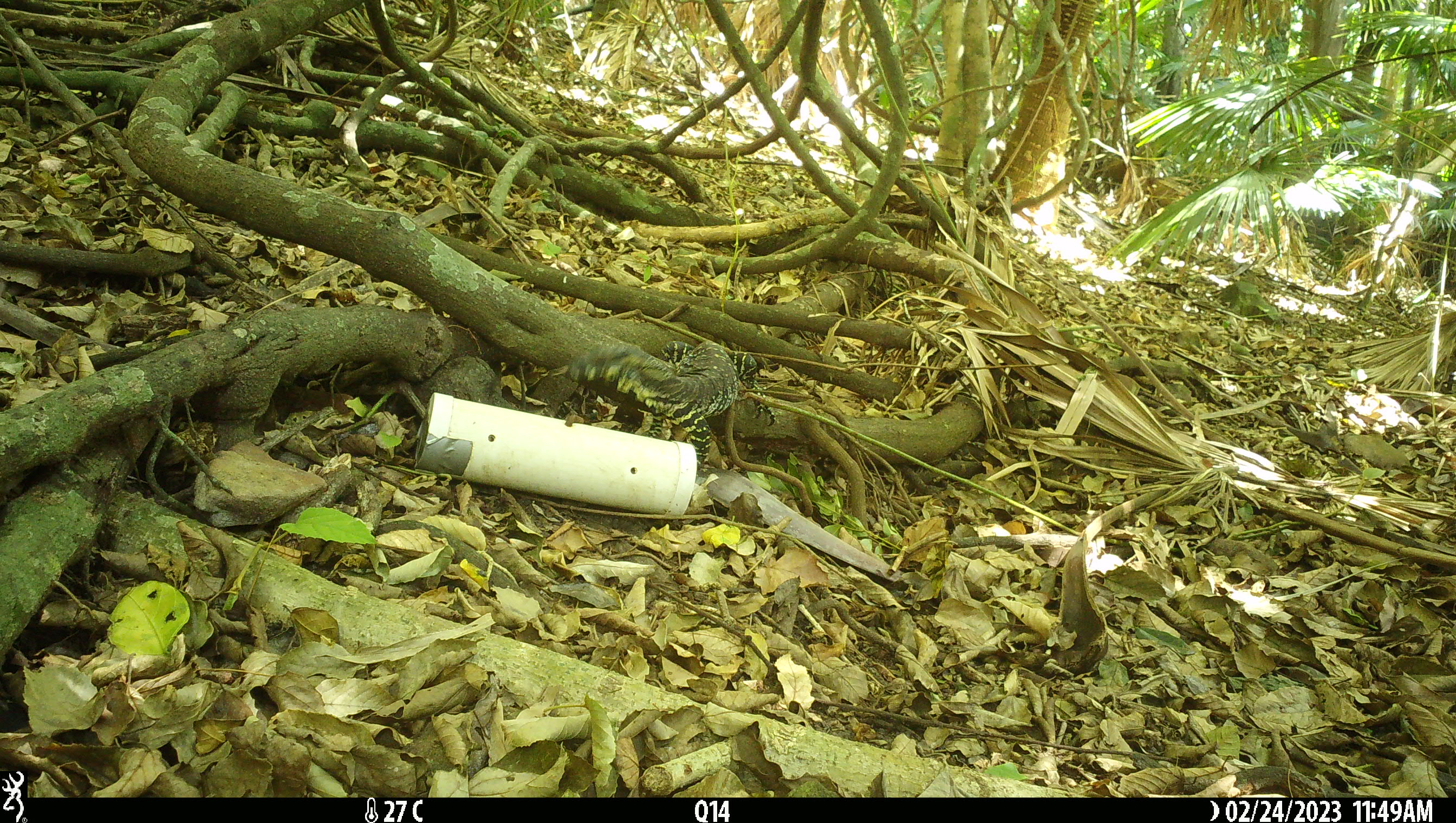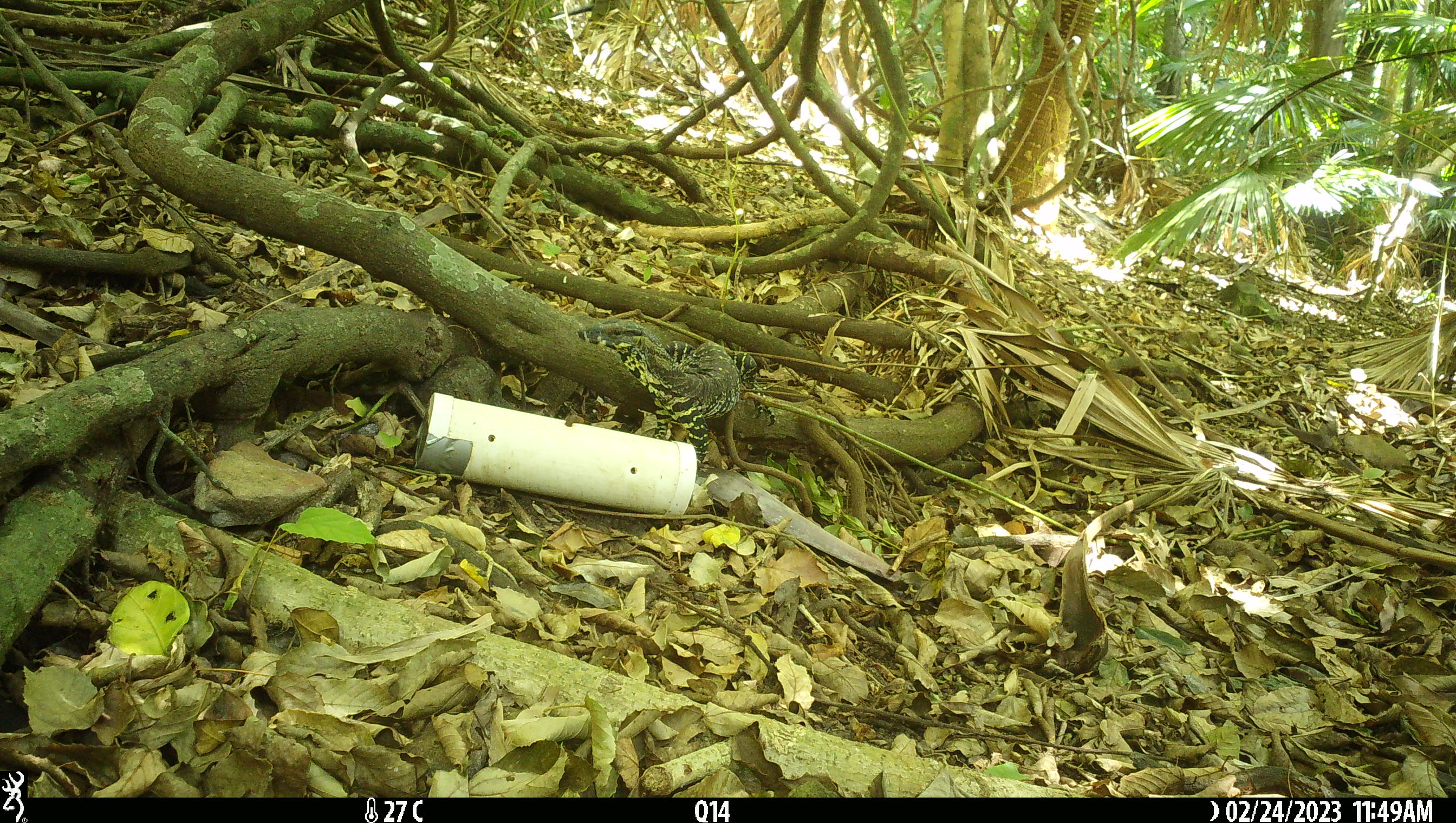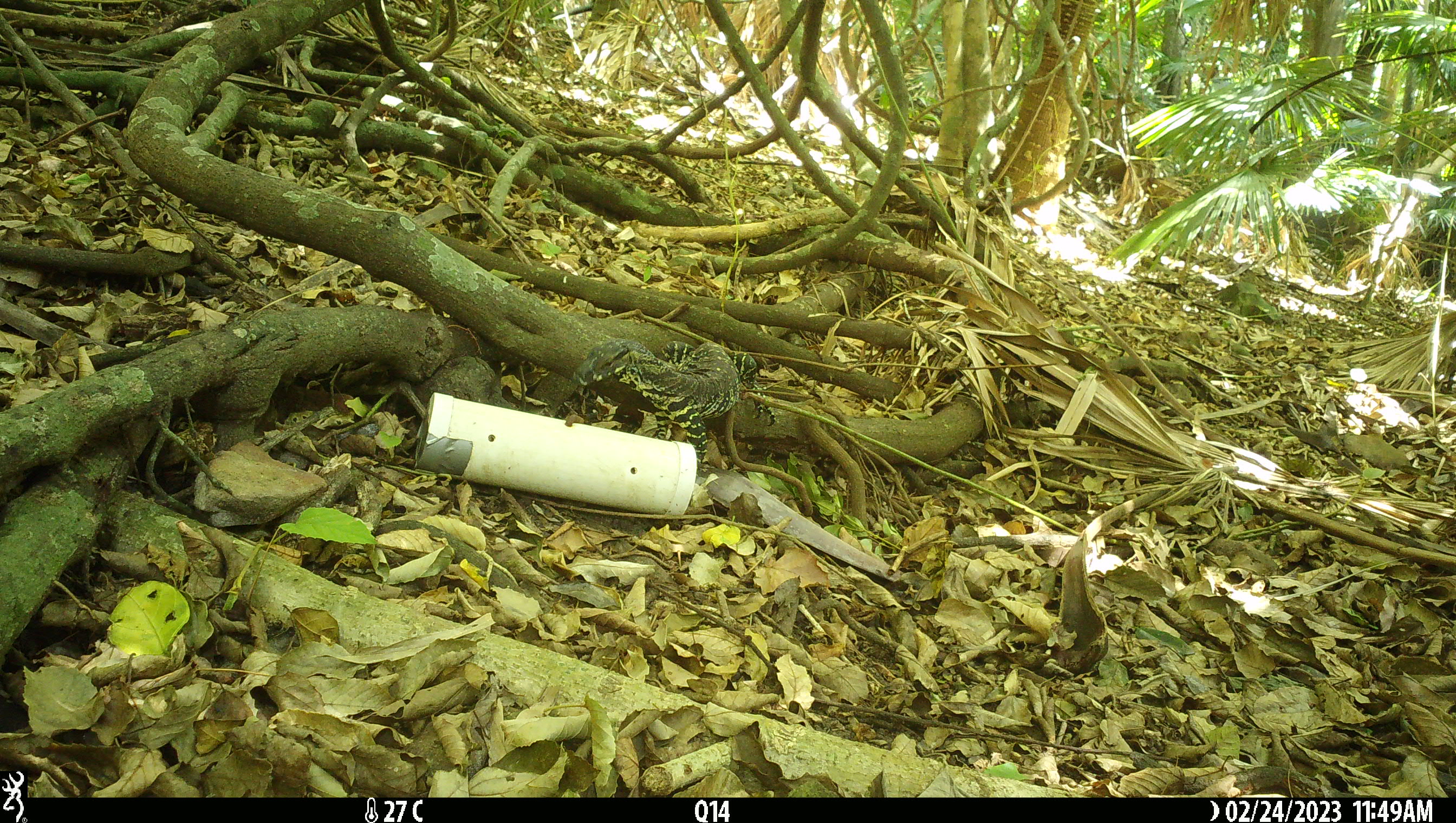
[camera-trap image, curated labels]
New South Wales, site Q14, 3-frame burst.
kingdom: Animalia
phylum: Chordata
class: Reptilia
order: Squamata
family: Varanidae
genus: Varanus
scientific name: Varanus varius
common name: lace monitor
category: goanna